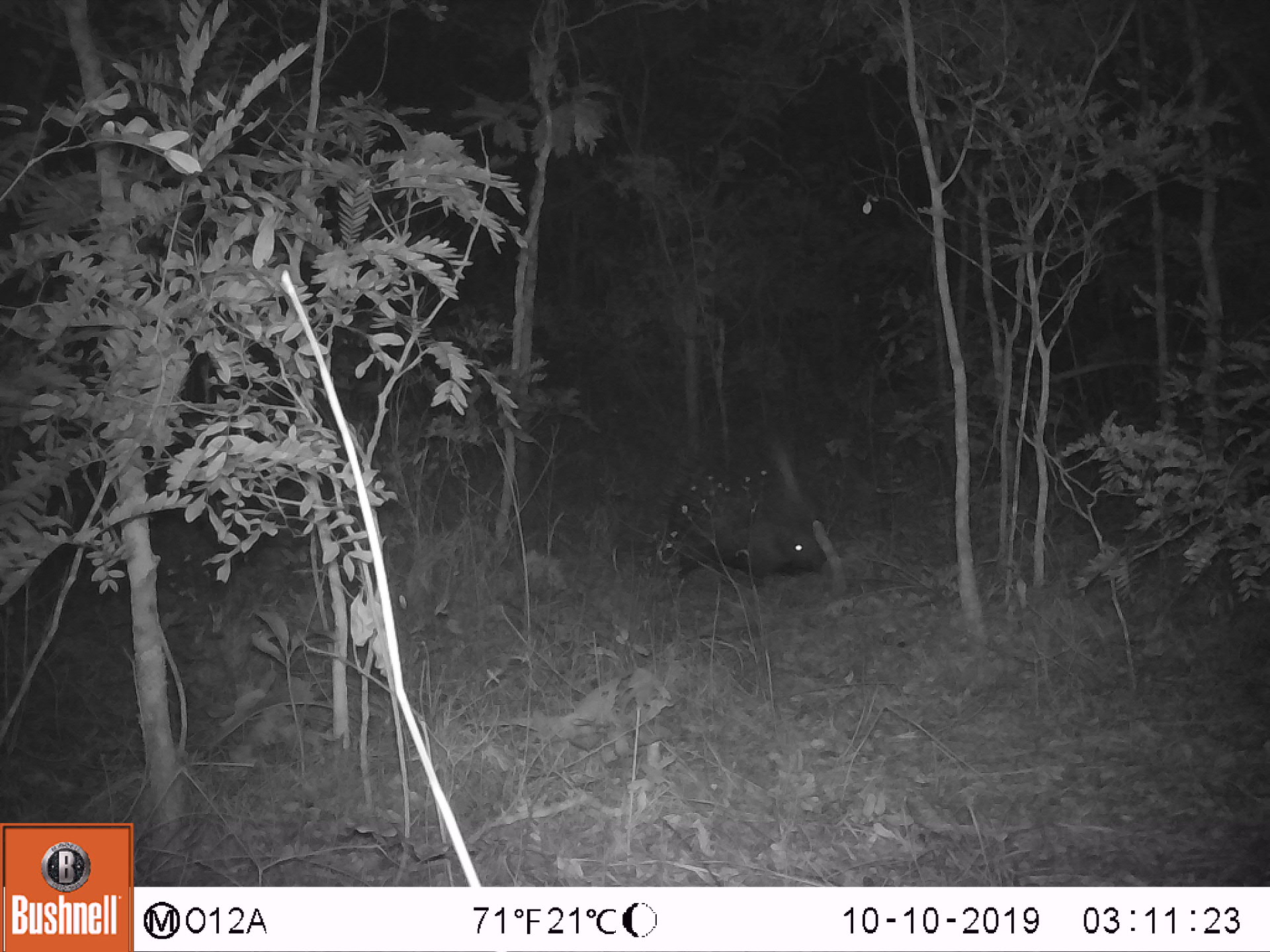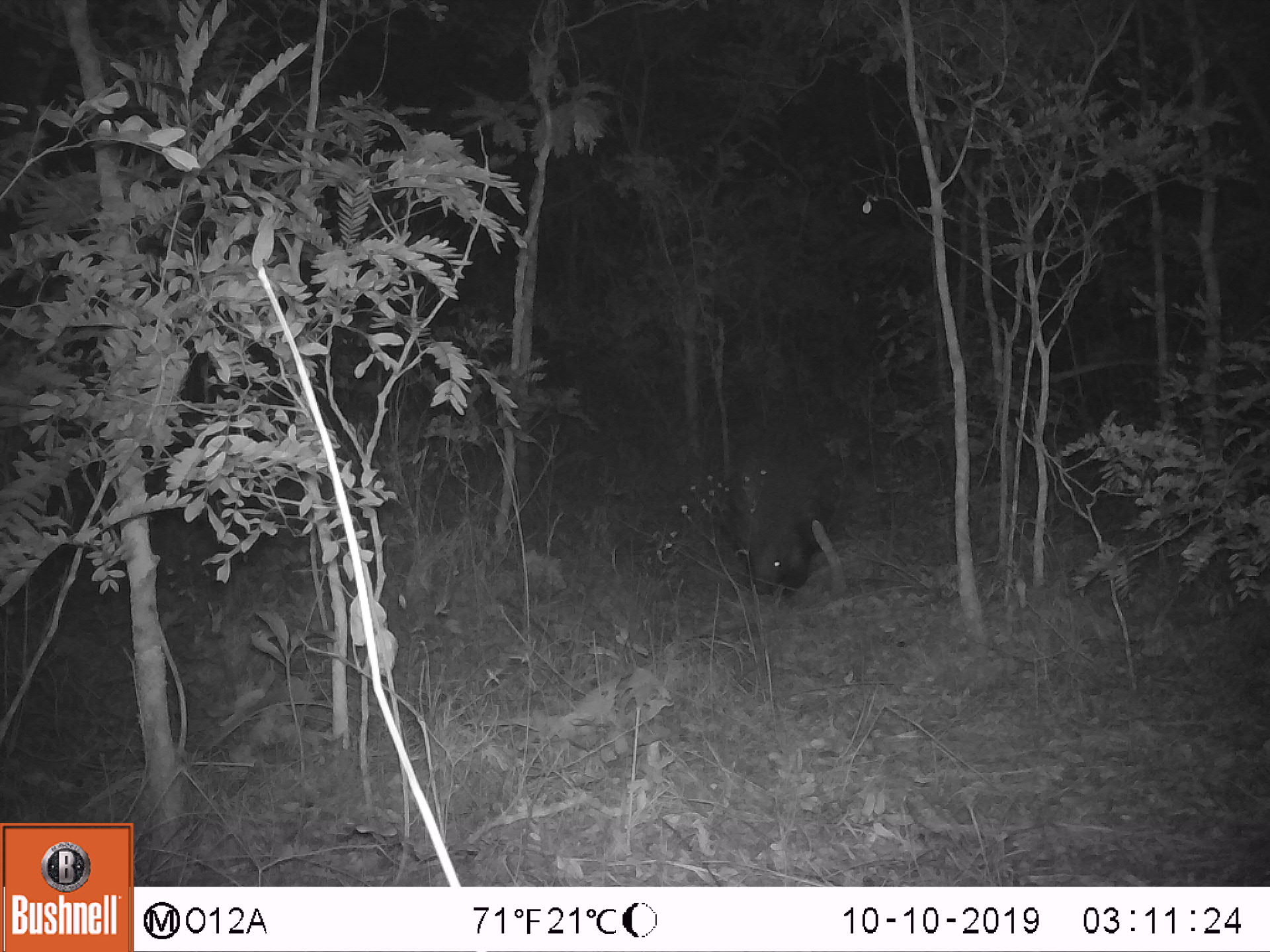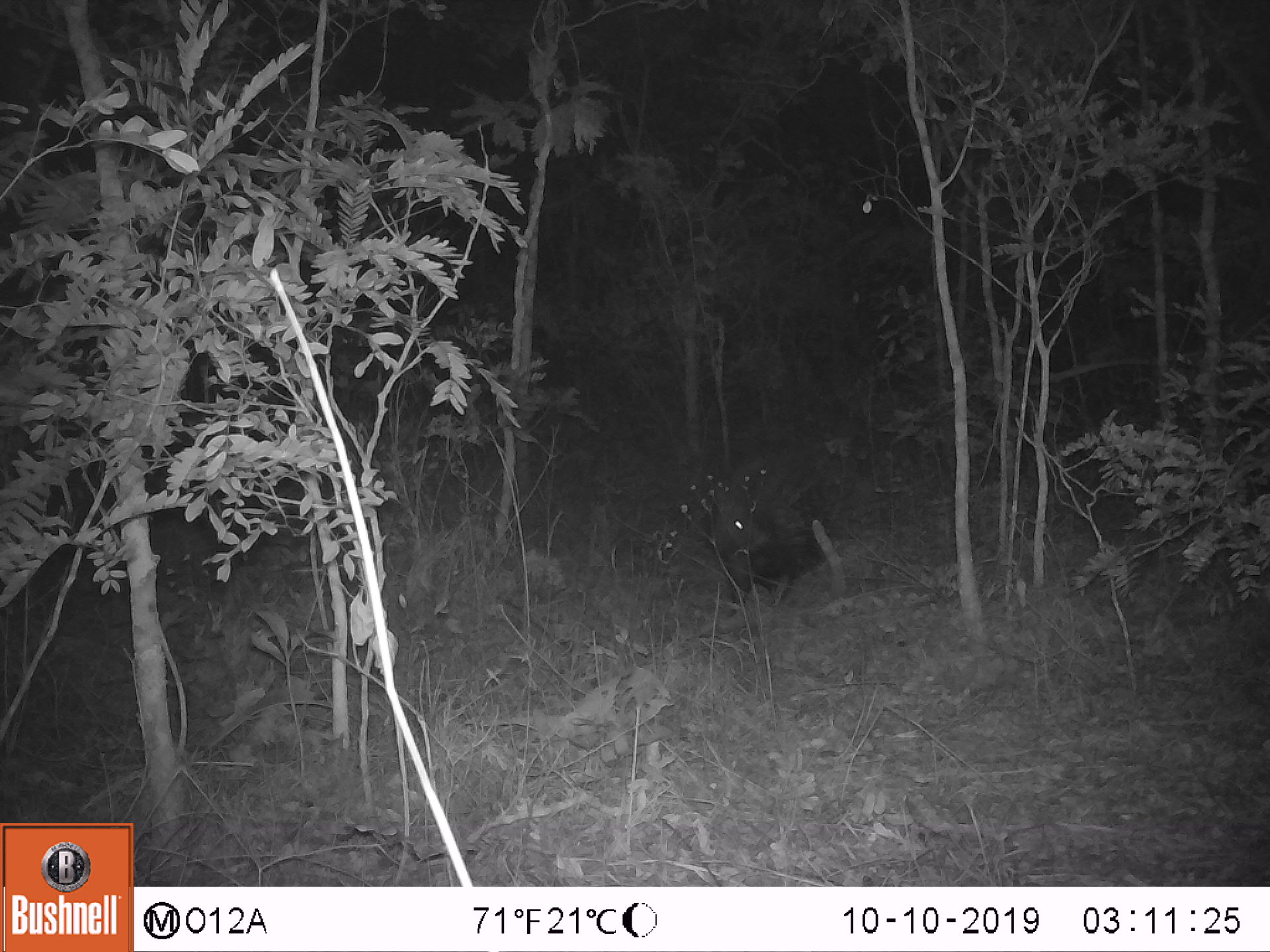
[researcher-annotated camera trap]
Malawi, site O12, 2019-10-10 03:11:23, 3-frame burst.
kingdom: Animalia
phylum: Chordata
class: Mammalia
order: Rodentia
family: Hystricidae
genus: Hystrix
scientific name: Hystrix africaeaustralis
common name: cape porcupine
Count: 1.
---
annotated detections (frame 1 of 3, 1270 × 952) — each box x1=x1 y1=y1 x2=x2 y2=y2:
cape porcupine: x1=639 y1=461 x2=836 y2=589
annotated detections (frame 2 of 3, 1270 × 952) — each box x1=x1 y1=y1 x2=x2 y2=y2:
cape porcupine: x1=691 y1=460 x2=808 y2=592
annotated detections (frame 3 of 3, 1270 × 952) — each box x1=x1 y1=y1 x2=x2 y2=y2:
cape porcupine: x1=703 y1=453 x2=831 y2=592